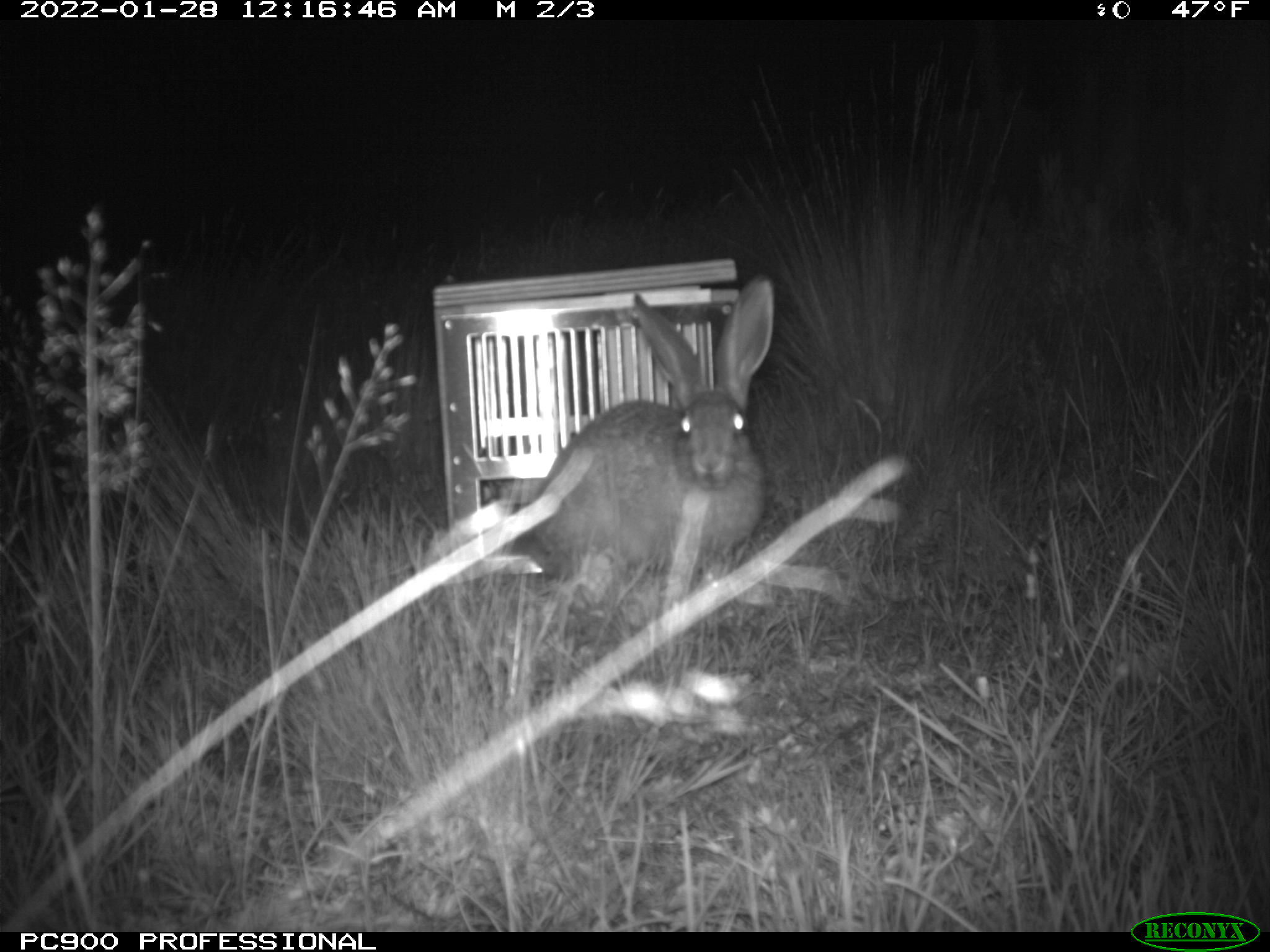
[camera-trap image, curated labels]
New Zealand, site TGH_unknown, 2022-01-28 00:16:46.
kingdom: Animalia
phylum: Chordata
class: Mammalia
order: Lagomorpha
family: Leporidae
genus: Lepus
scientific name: Lepus europaeus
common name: brown hare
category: hare